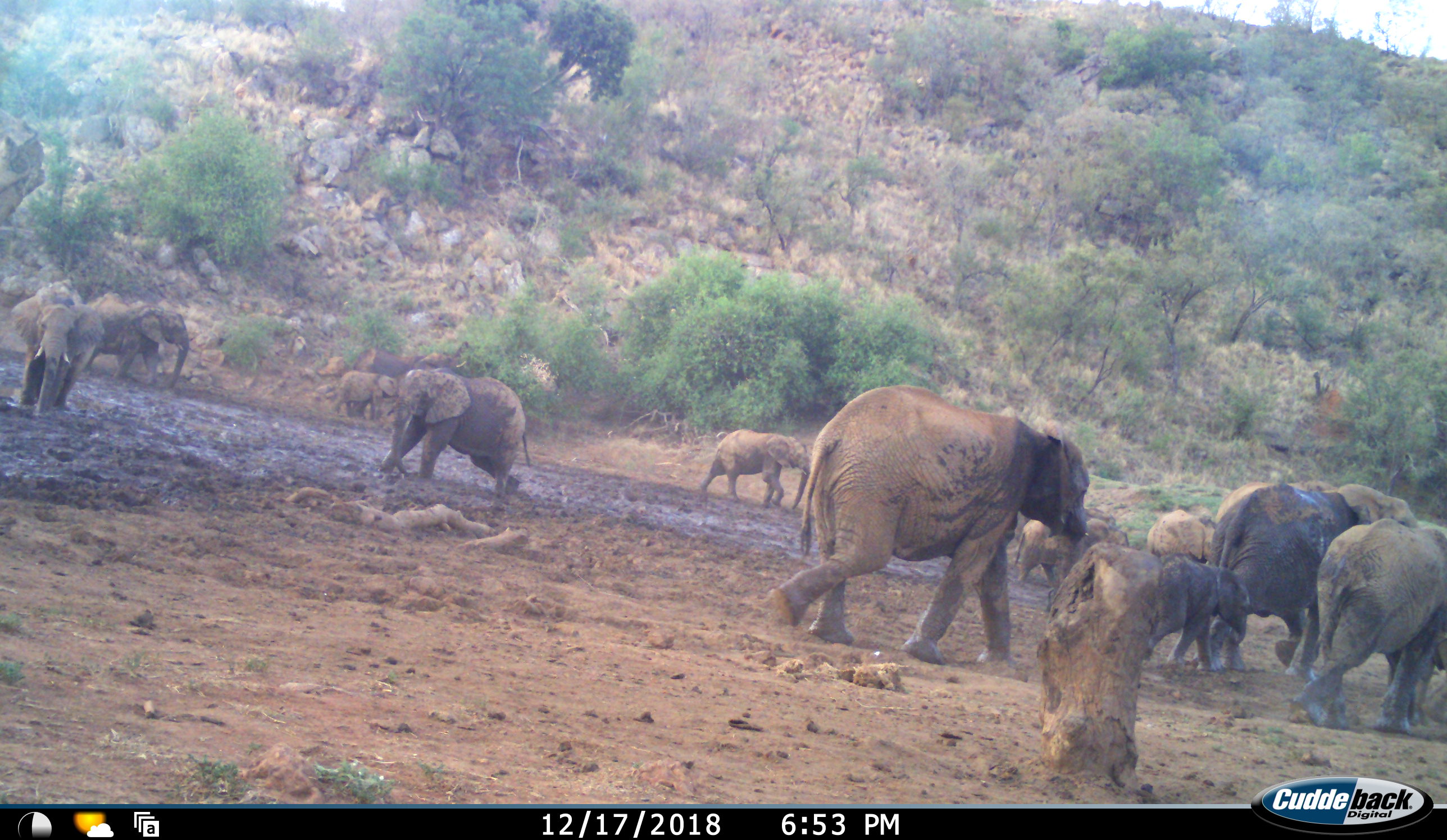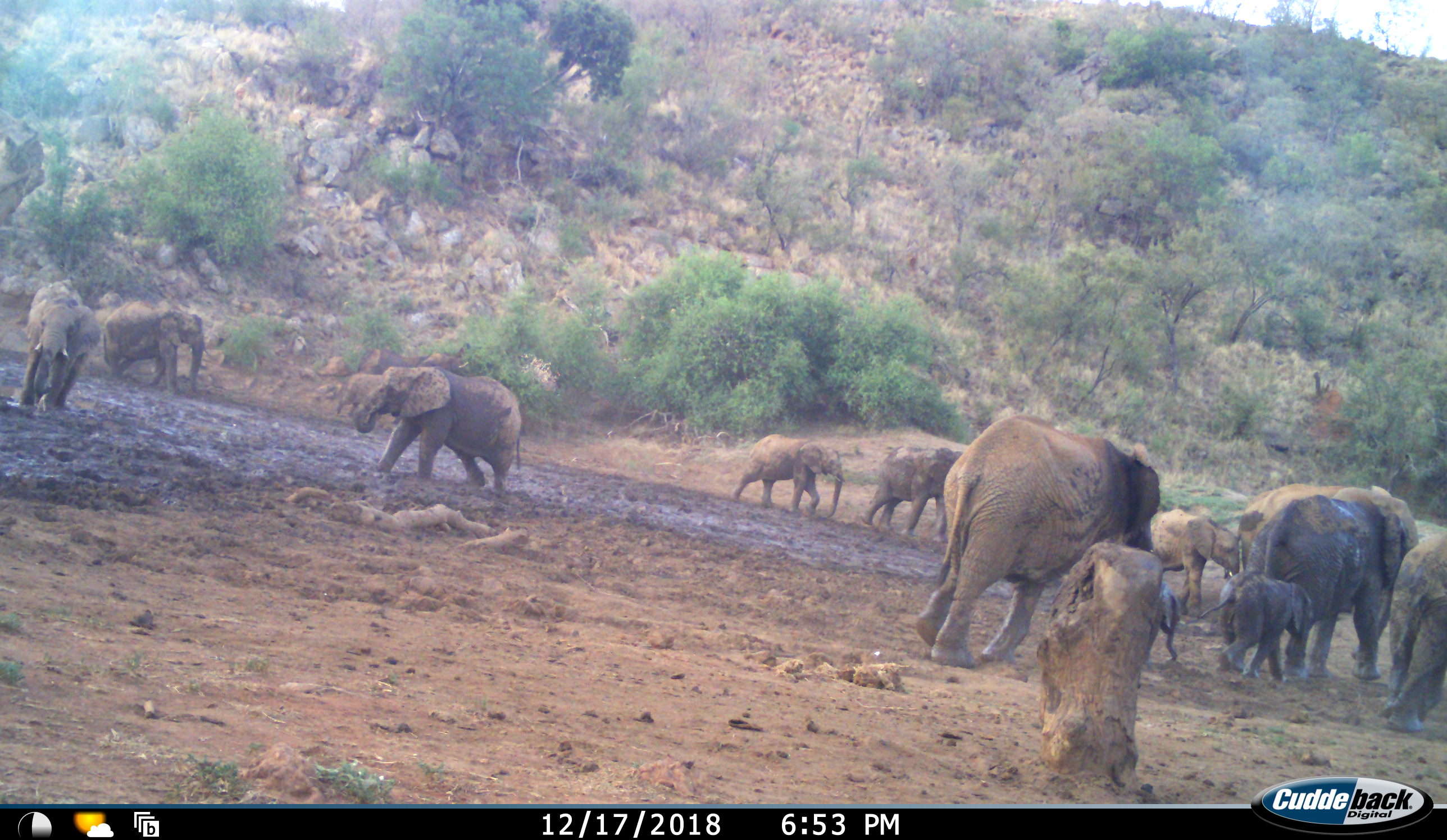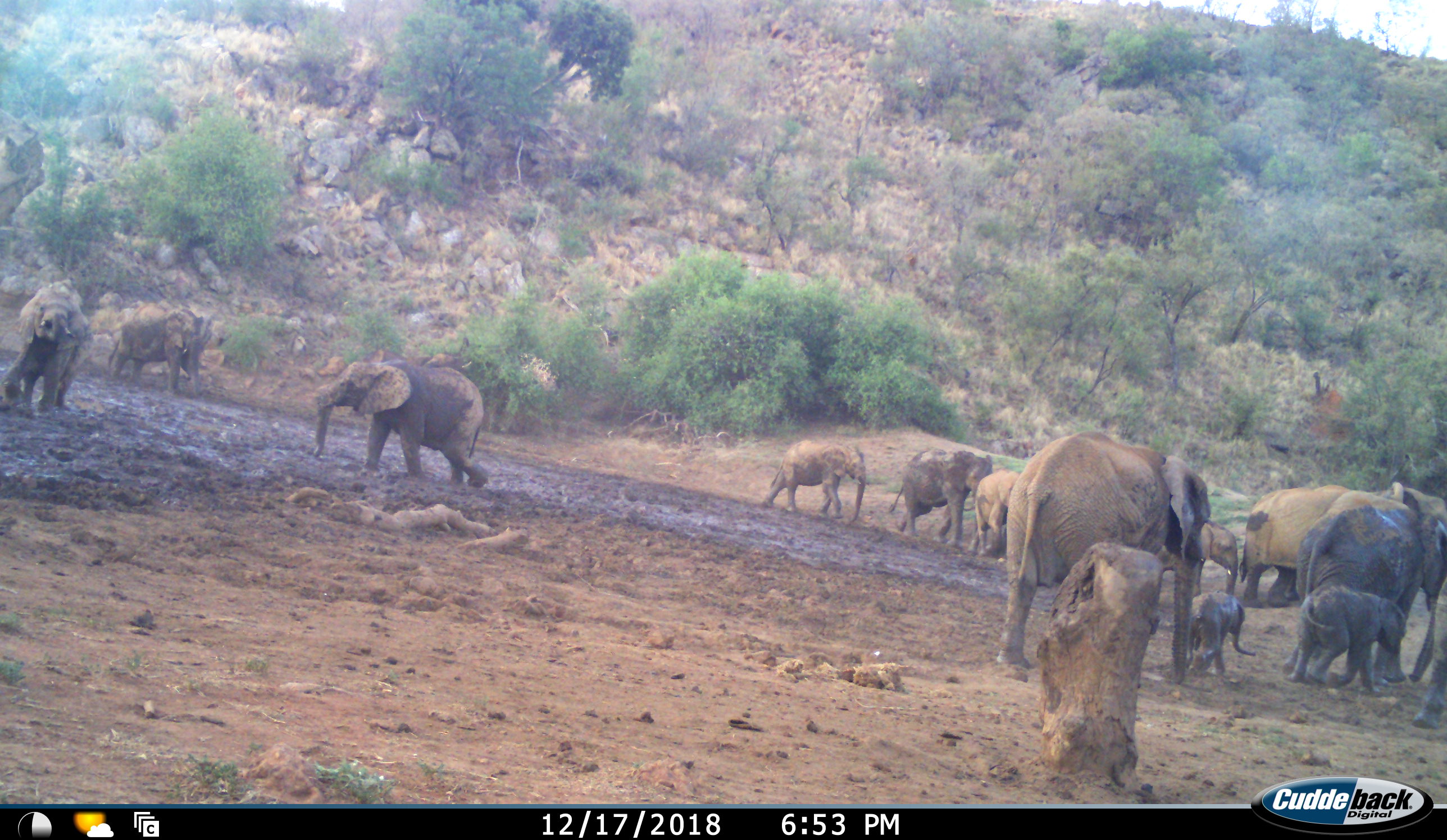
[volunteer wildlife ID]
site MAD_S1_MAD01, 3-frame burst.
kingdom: Animalia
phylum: Chordata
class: Mammalia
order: Proboscidea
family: Elephantidae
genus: Loxodonta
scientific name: Loxodonta africana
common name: african bush elephant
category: elephant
Elephant (african bush elephant) (Loxodonta africana), count 11-50. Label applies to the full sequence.